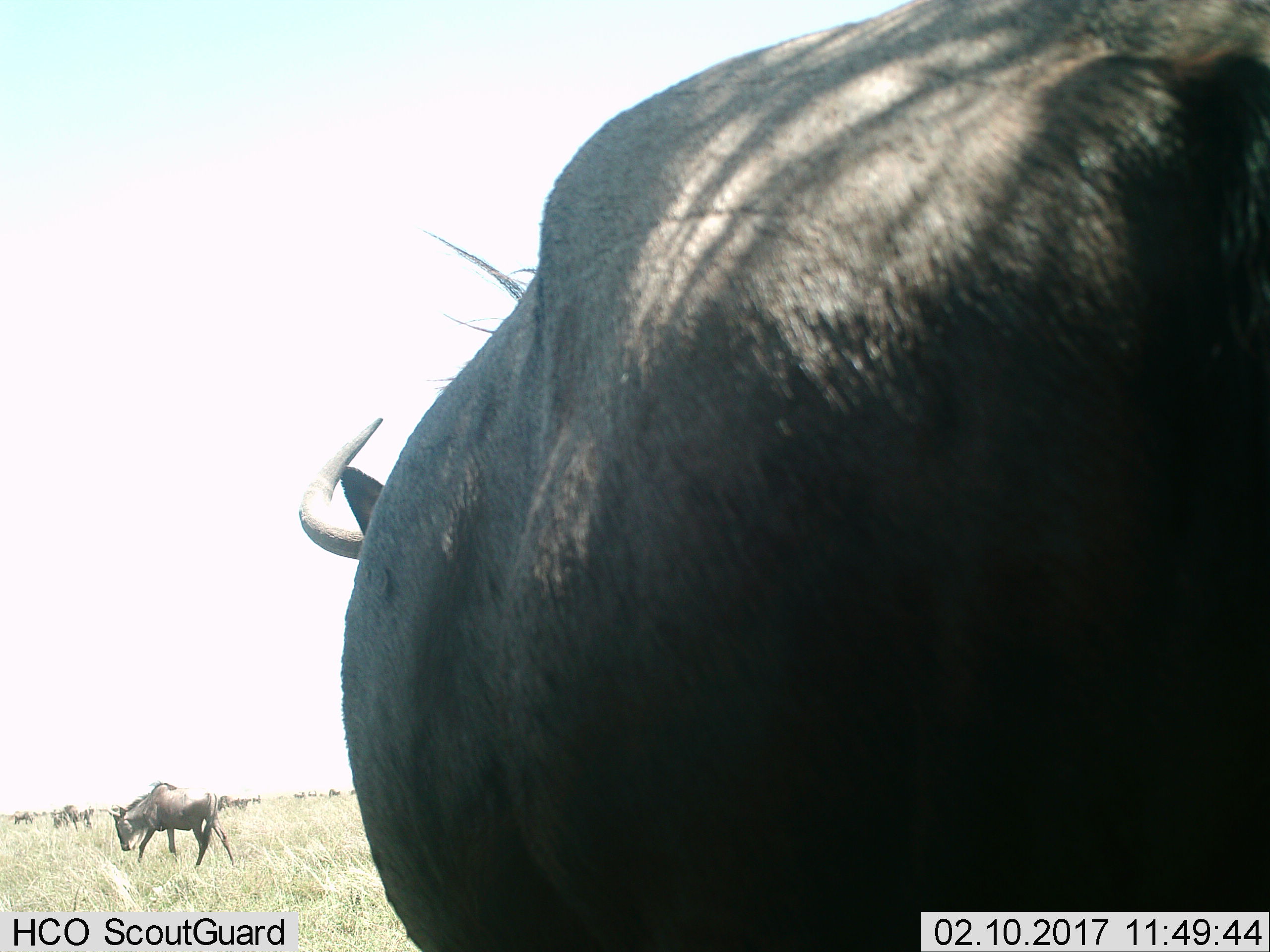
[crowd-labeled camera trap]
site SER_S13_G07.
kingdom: Animalia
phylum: Chordata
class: Mammalia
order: Artiodactyla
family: Bovidae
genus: Connochaetes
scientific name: Connochaetes taurinus taurinus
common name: blue wildebeest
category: wildebeestblue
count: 11-50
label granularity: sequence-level